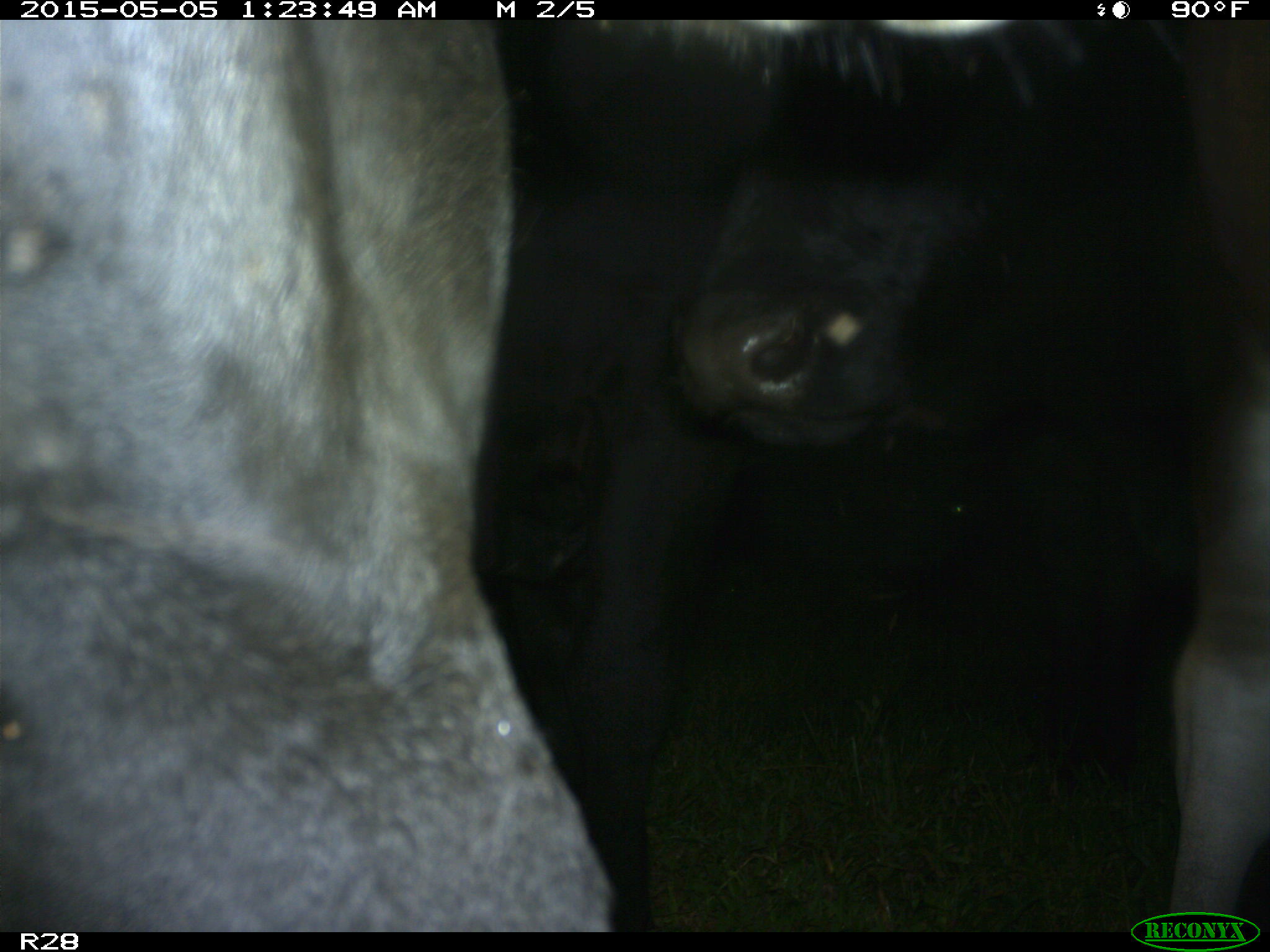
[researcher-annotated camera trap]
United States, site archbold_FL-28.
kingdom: Animalia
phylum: Chordata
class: Mammalia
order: Artiodactyla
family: Bovidae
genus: Bos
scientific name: Bos taurus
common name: domestic cow